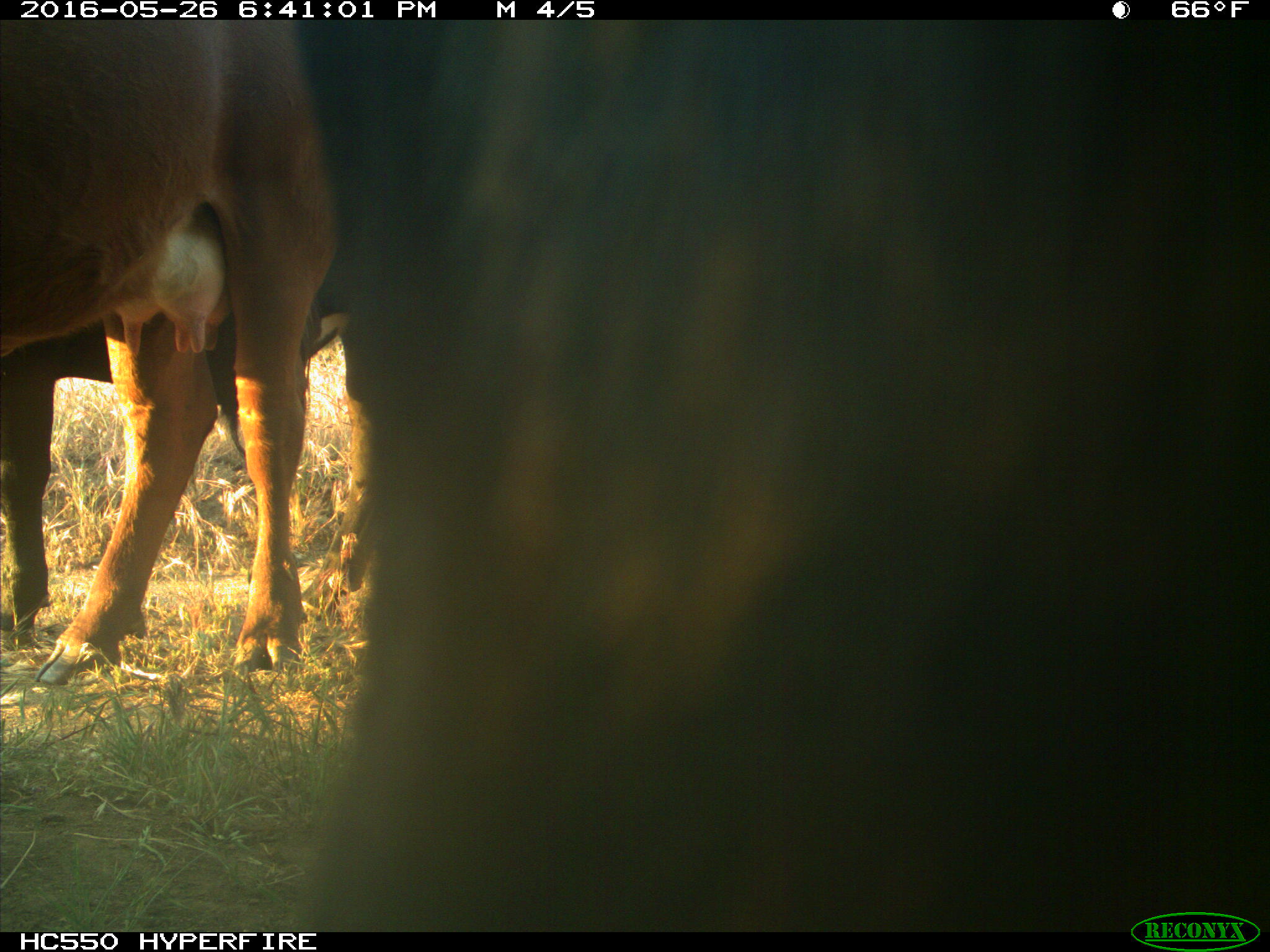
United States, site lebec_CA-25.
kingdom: Animalia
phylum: Chordata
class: Mammalia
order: Artiodactyla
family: Bovidae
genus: Bos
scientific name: Bos taurus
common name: domestic cow